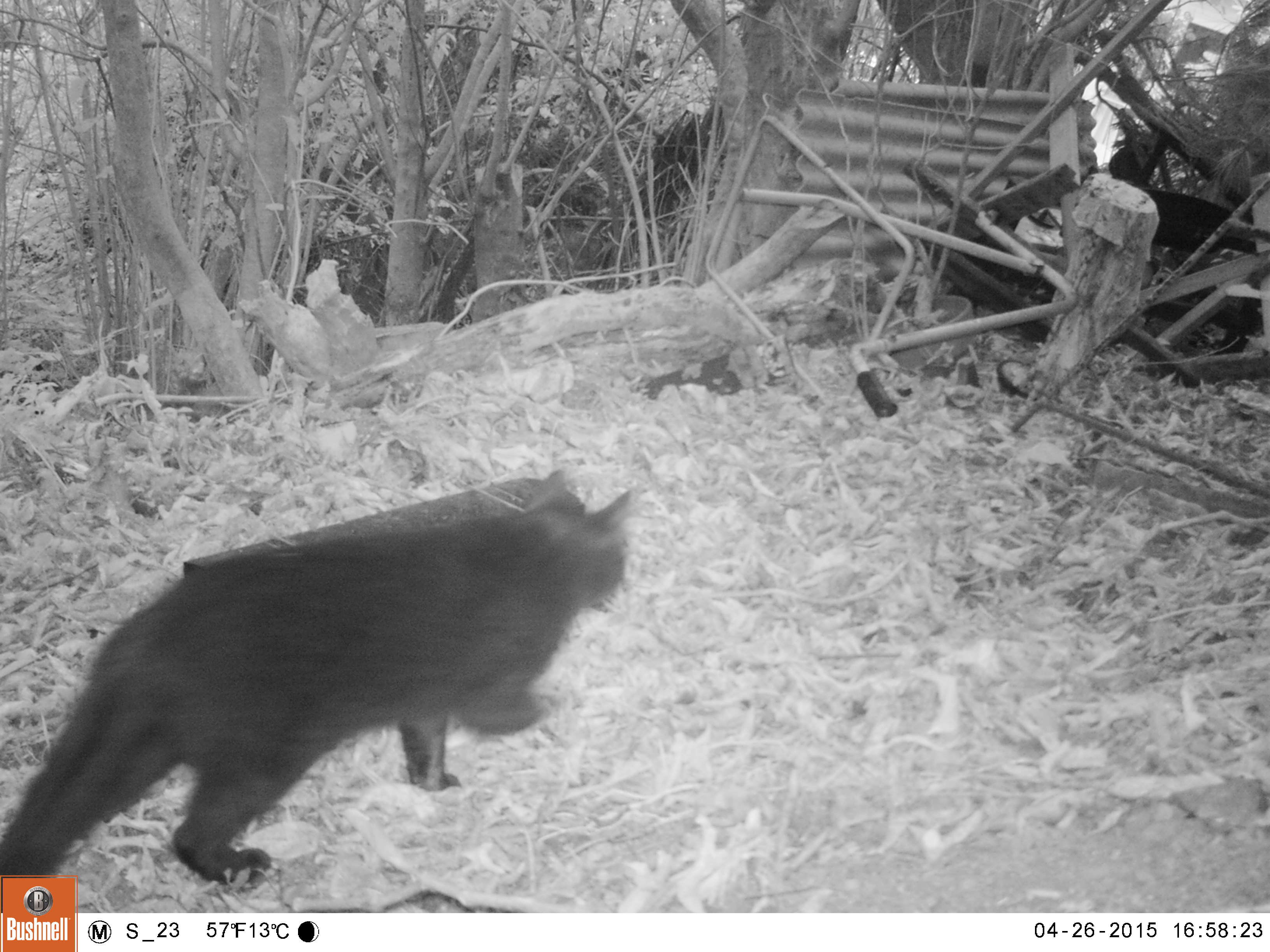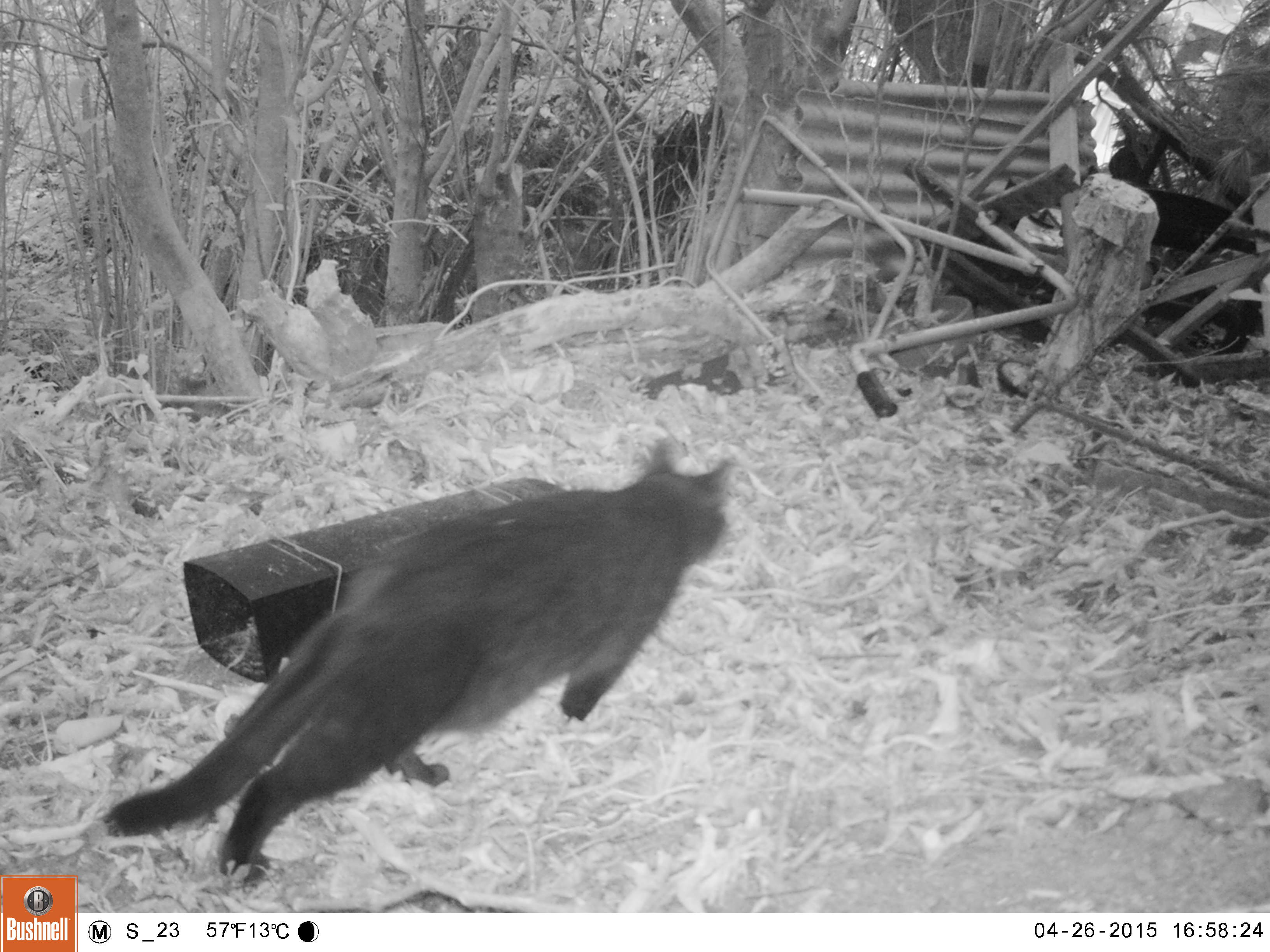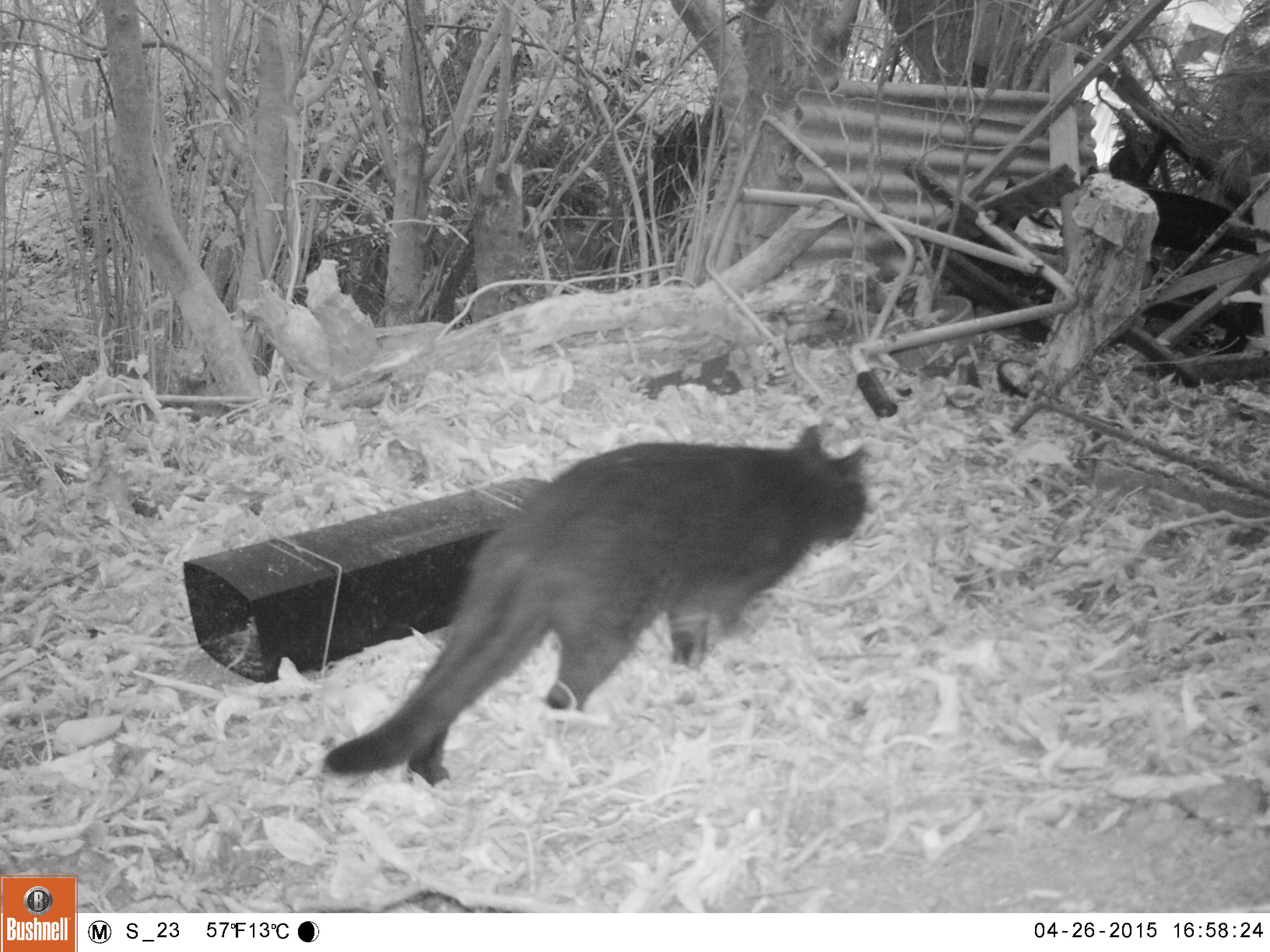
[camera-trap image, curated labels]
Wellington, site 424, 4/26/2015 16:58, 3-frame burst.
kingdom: Animalia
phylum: Chordata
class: Mammalia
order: Carnivora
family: Felidae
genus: Felis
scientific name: Felis catus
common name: cat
Cat (Felis catus).